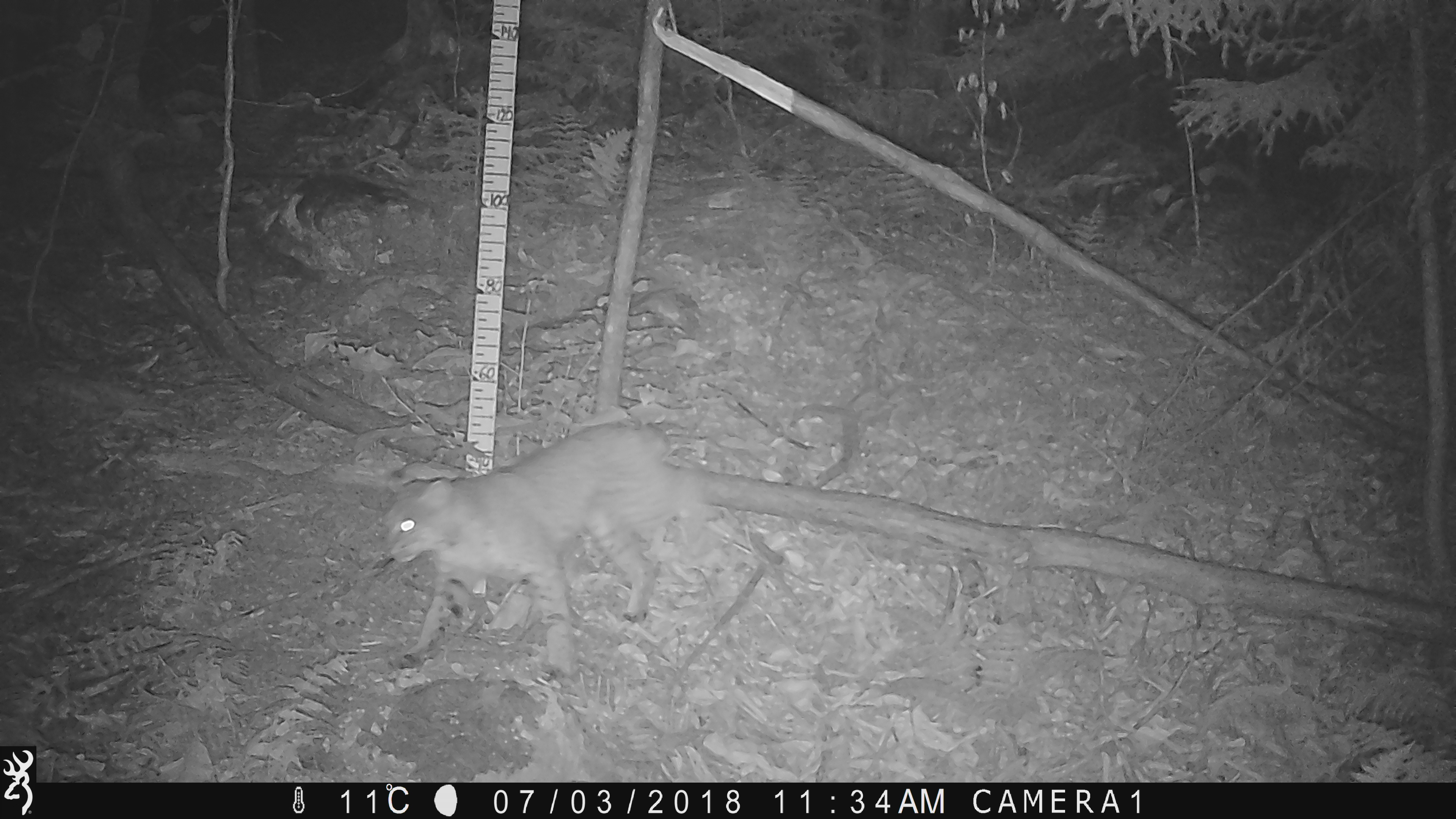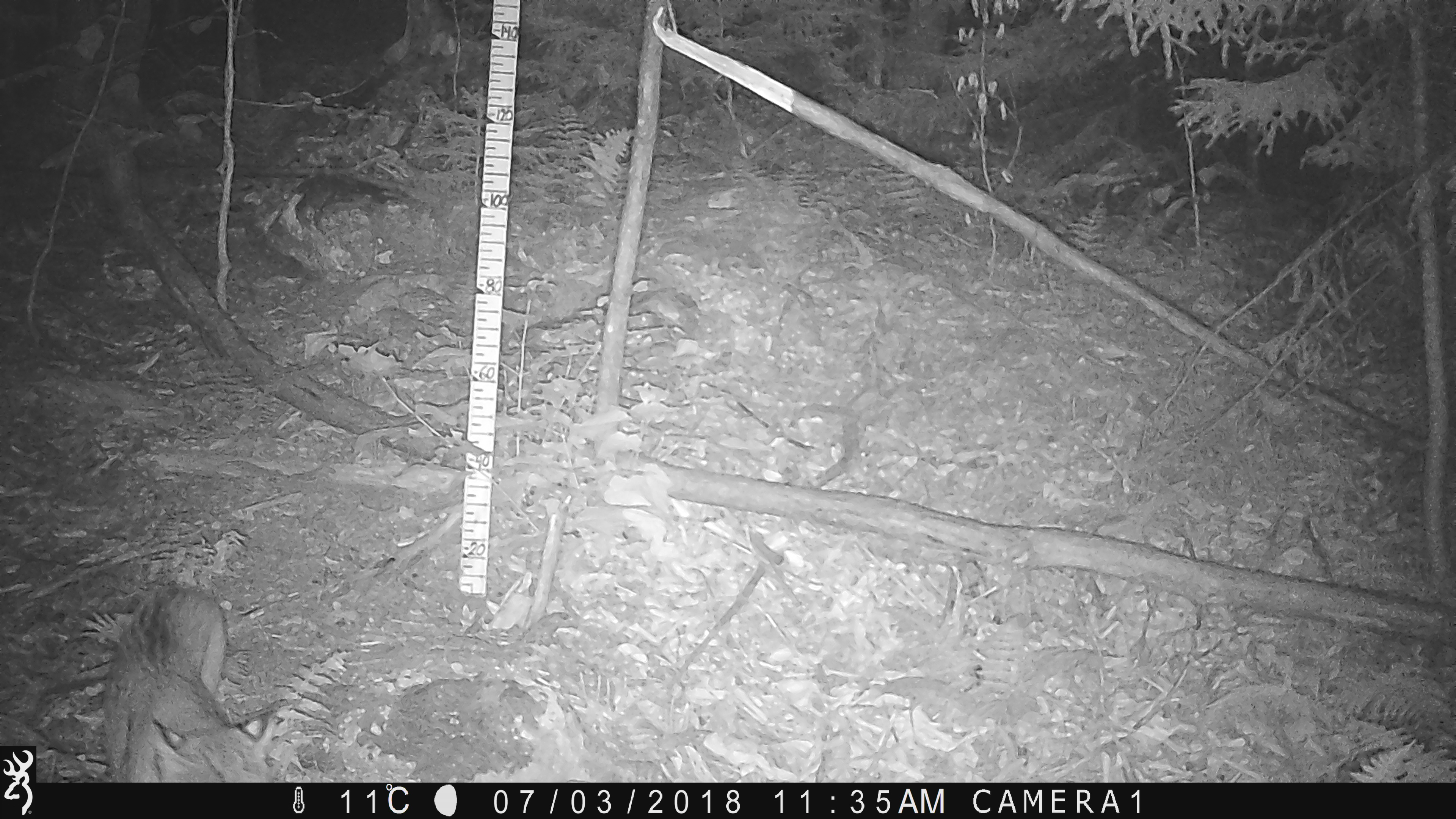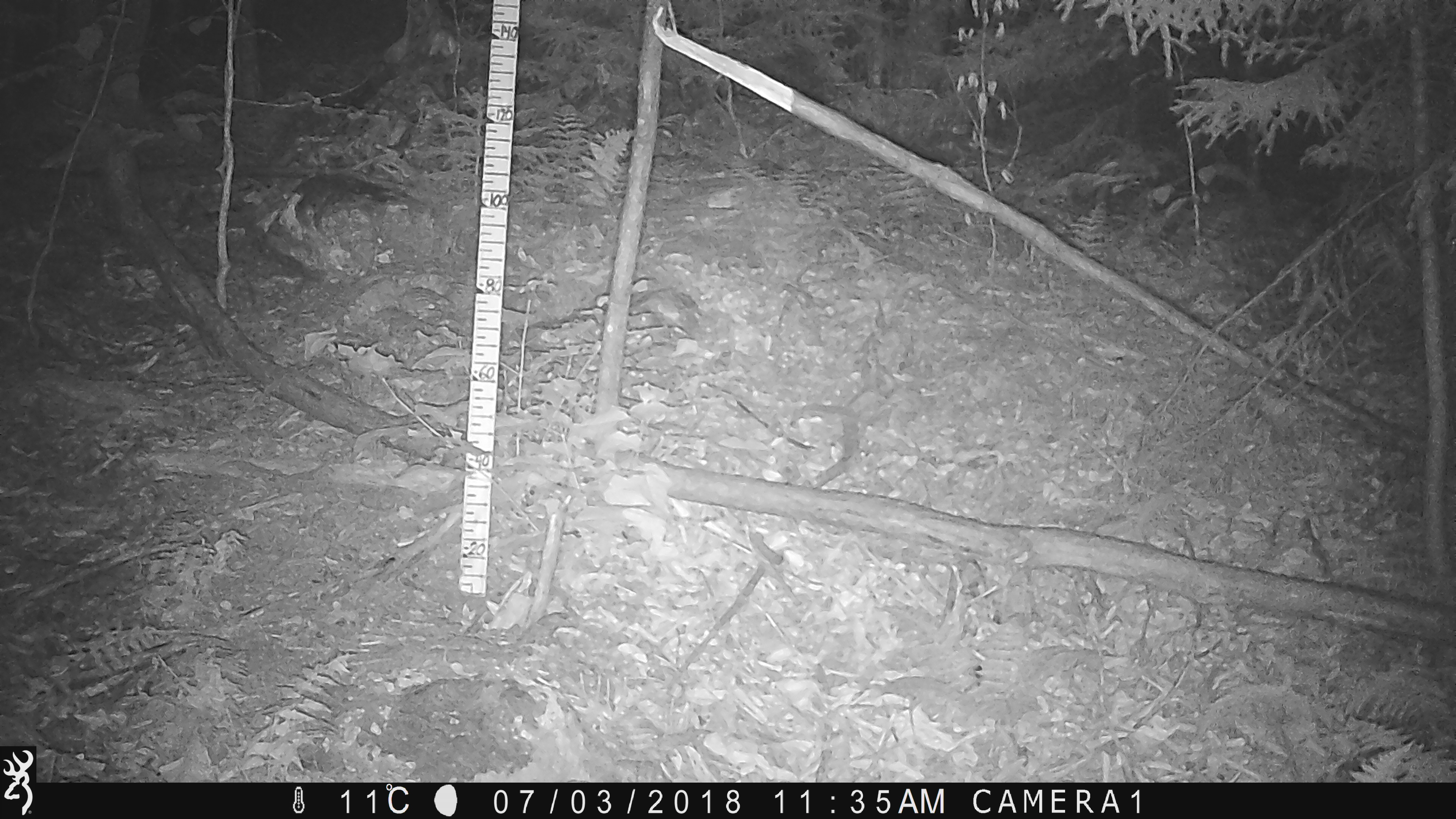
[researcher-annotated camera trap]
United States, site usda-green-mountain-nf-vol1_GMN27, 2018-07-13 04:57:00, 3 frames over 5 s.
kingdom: Animalia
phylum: Chordata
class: Mammalia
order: Carnivora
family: Felidae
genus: Lynx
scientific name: Lynx rufus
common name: bobcat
Bobcat (Lynx rufus).